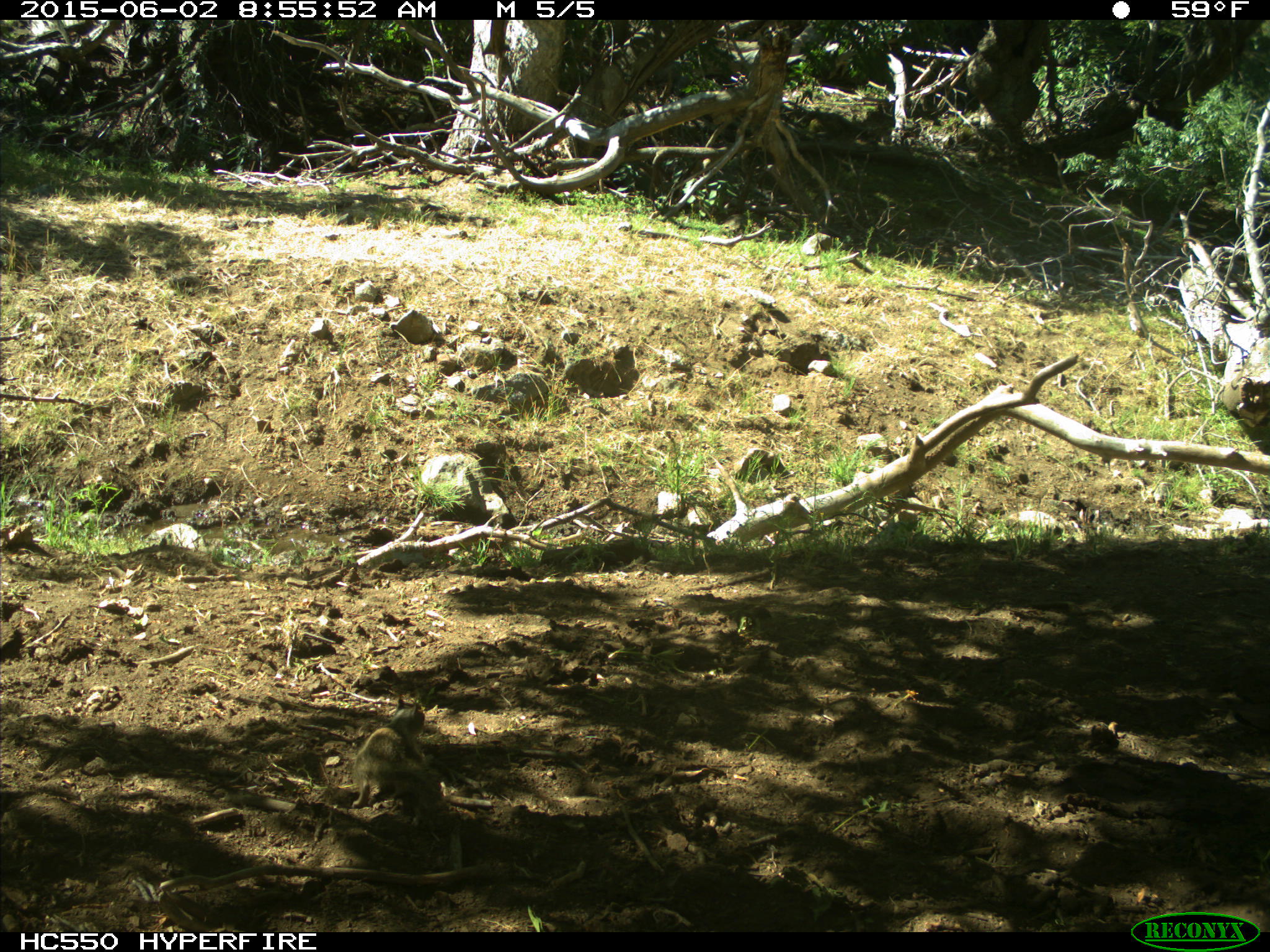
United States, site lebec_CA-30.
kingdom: Animalia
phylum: Chordata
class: Mammalia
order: Rodentia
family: Sciuridae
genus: Otospermophilus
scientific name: Otospermophilus beecheyi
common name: california ground squirrel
Otospermophilus beecheyi (california ground squirrel).